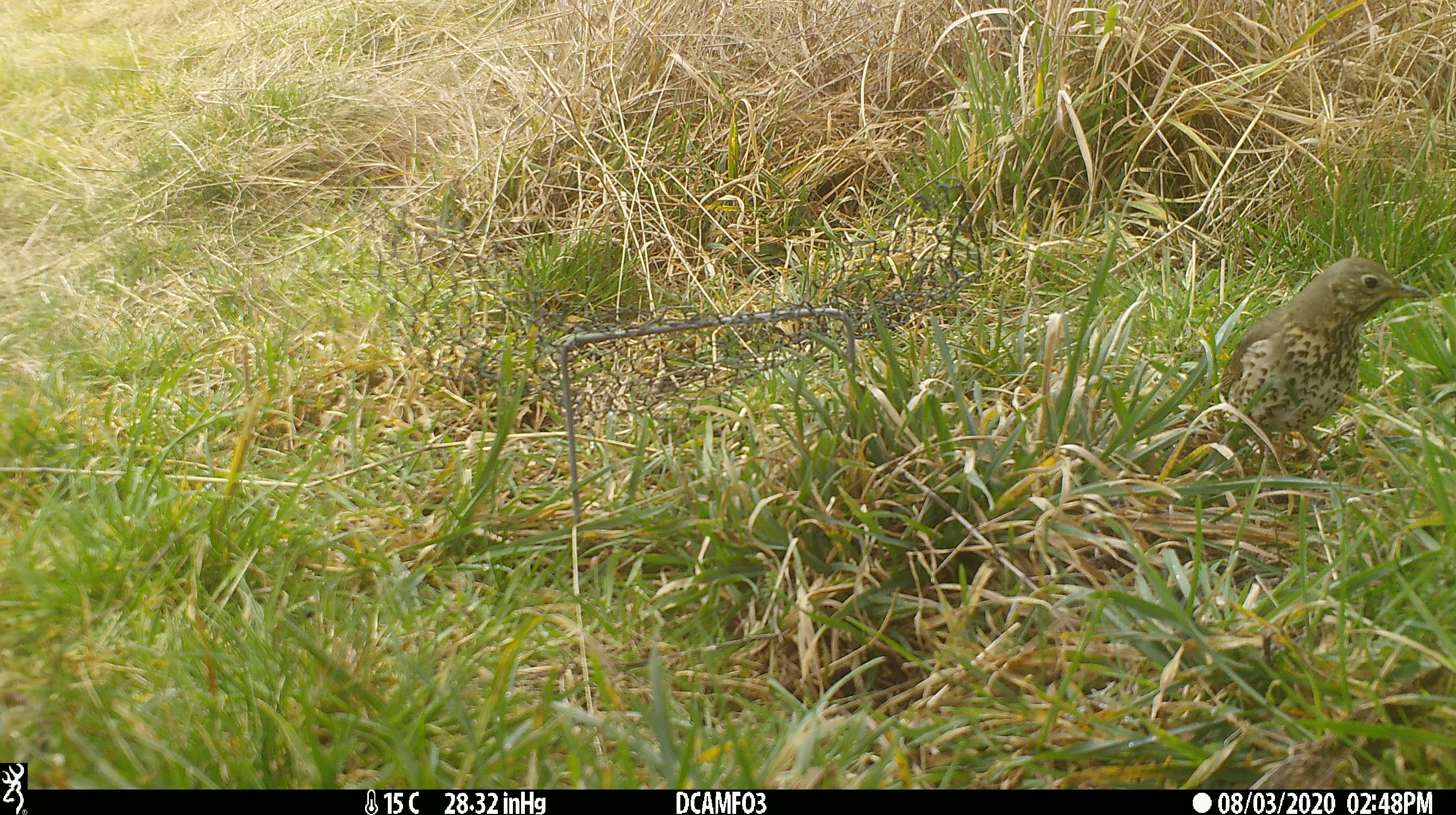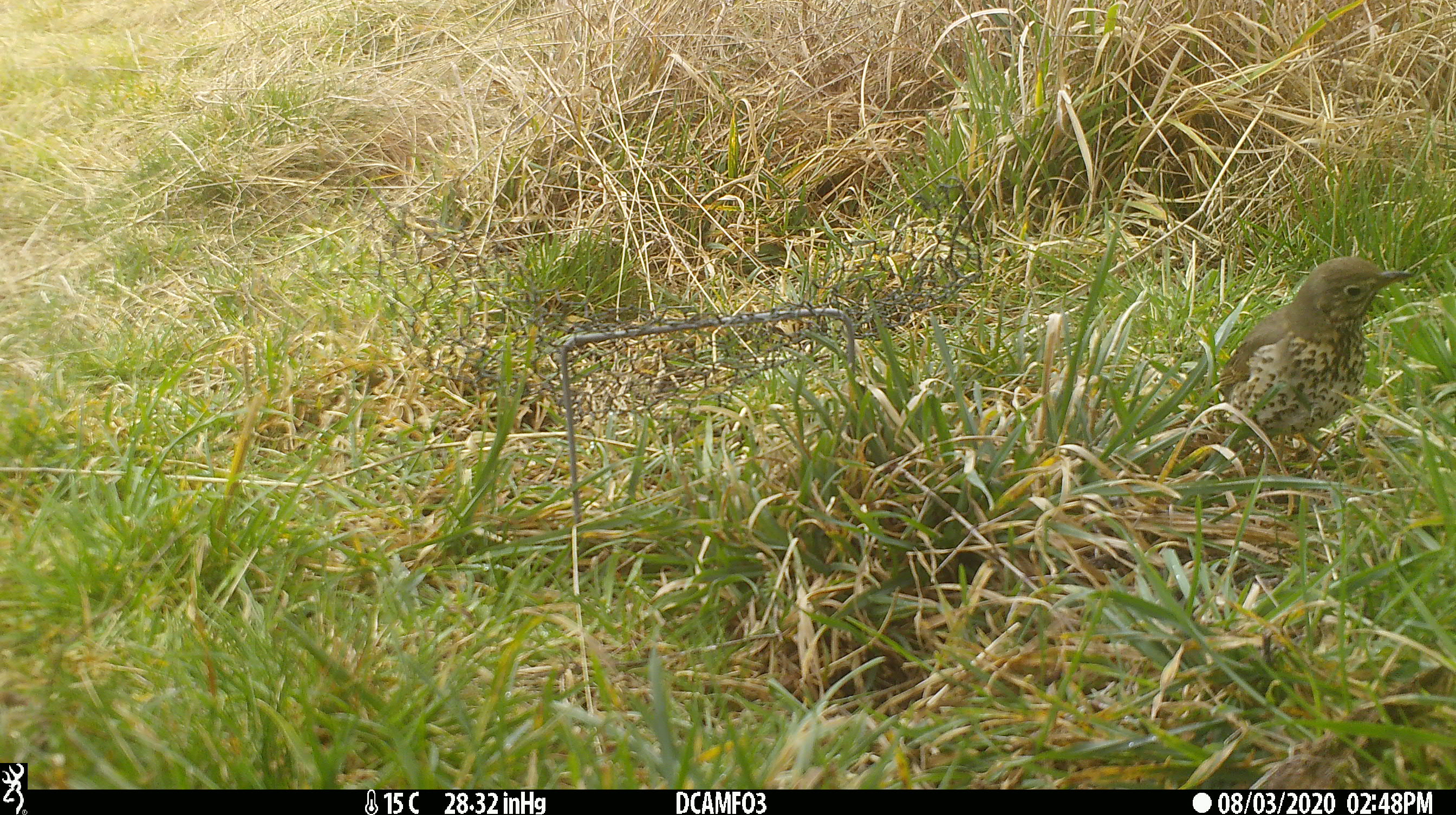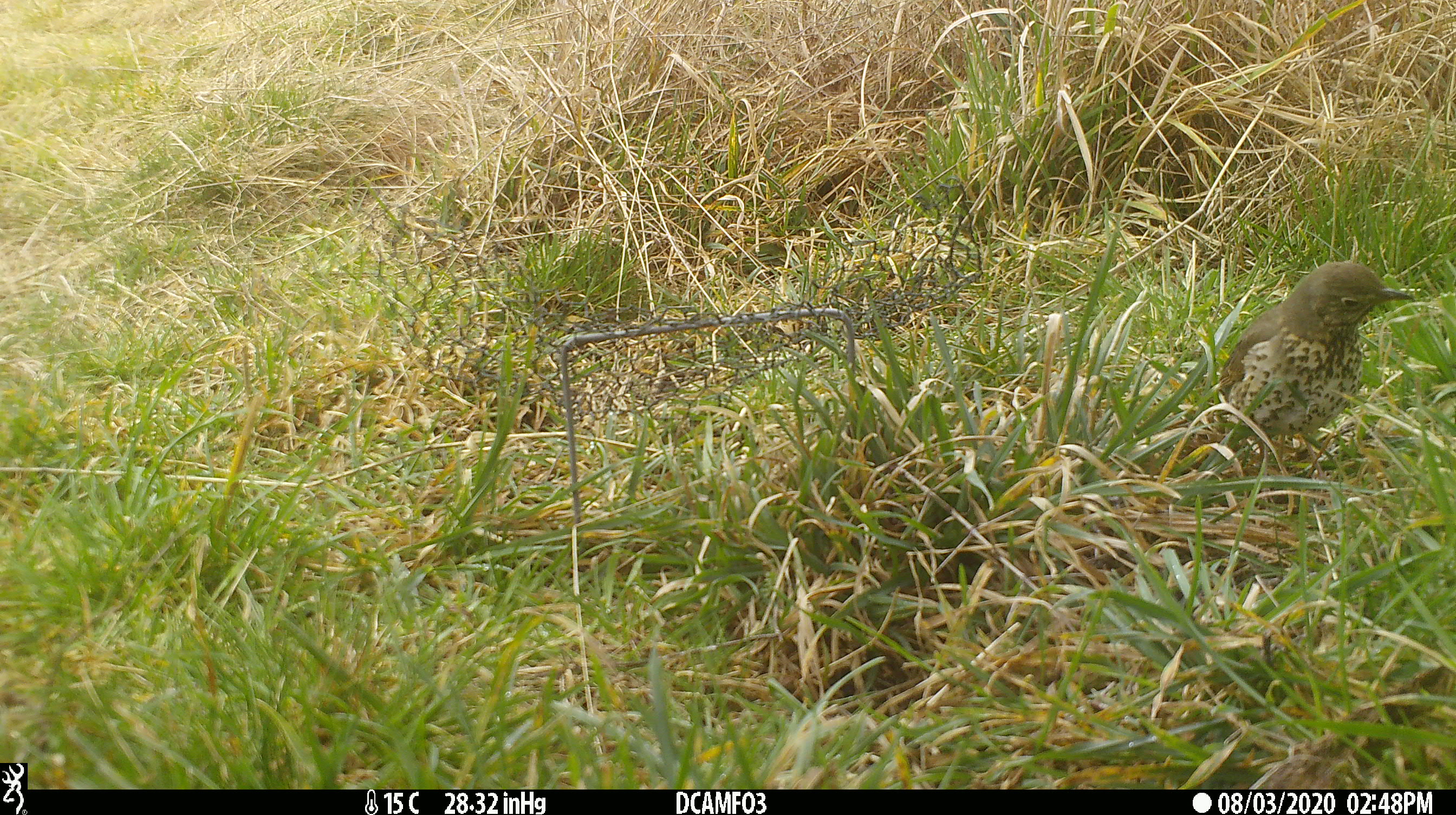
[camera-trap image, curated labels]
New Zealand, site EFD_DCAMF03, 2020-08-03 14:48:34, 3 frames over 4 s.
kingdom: Animalia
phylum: Chordata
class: Aves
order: Passeriformes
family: Turdidae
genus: Turdus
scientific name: Turdus philomelos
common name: song thrush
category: thrush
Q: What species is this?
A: Thrush (song thrush) (Turdus philomelos).